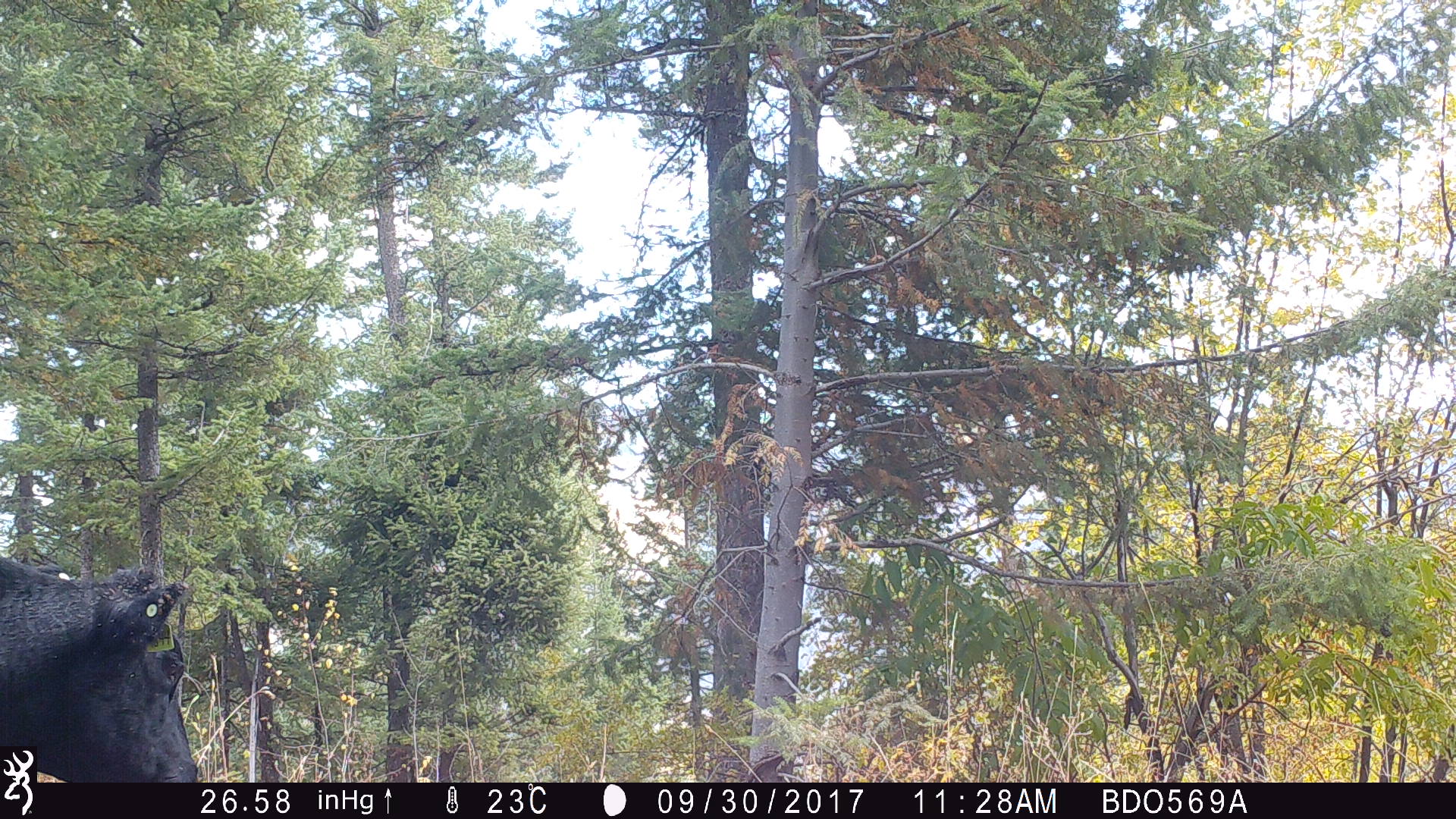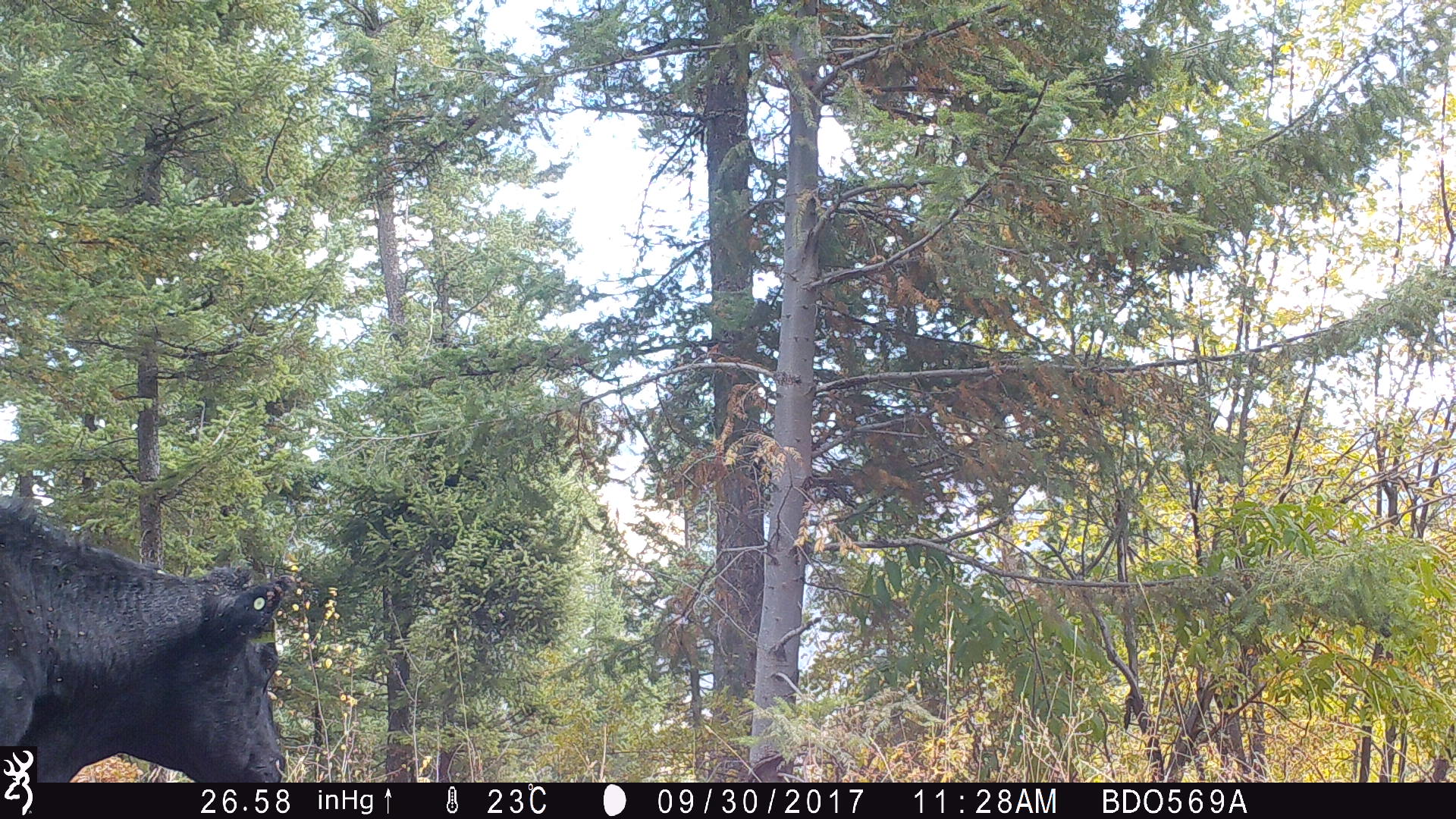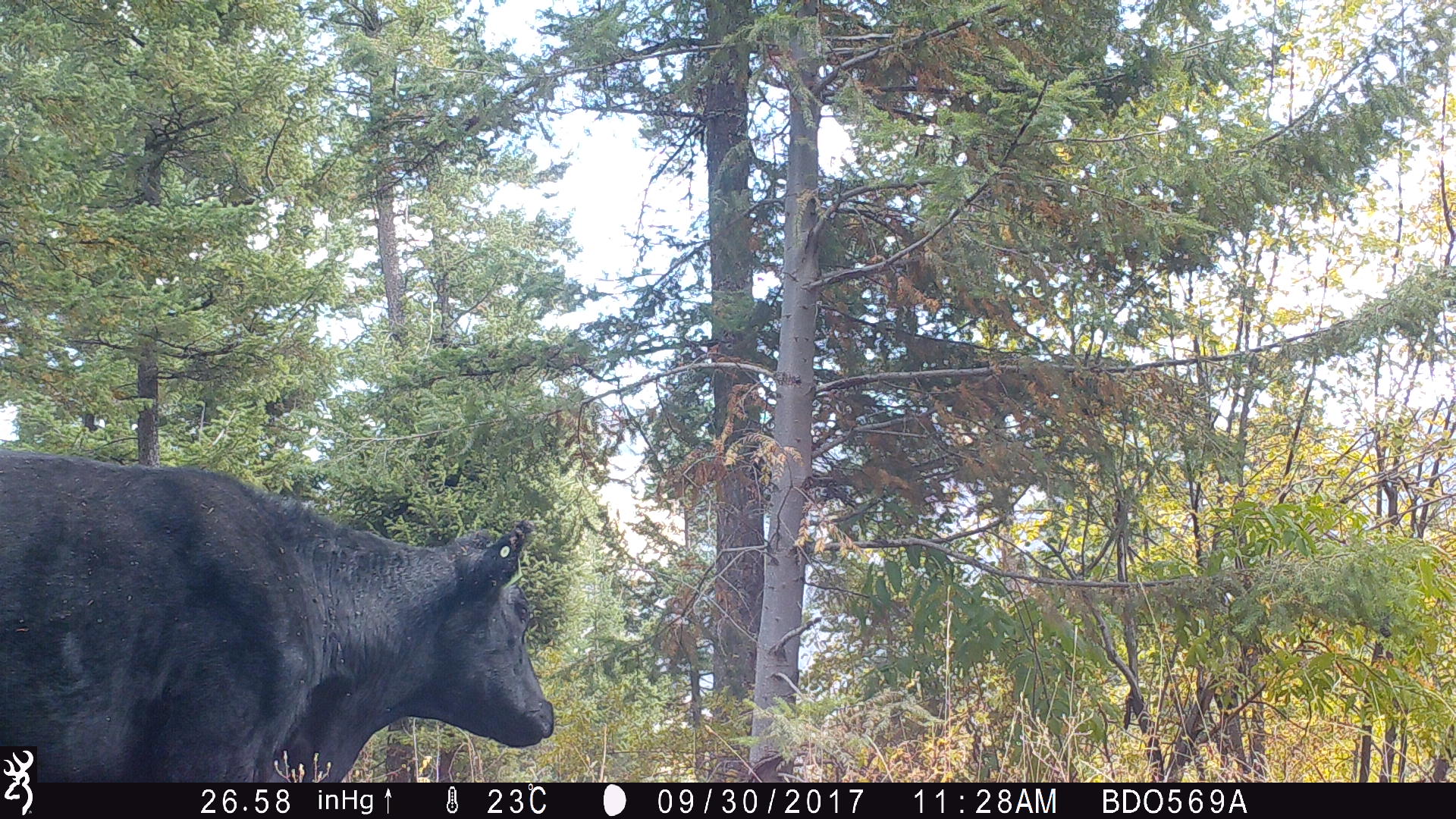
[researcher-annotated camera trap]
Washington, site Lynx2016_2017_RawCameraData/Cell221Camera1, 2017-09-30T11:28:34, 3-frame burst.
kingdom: Animalia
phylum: Chordata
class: Mammalia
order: Artiodactyla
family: Bovidae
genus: Bos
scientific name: Bos taurus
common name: domestic cattle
Domestic cattle (Bos taurus). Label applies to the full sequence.